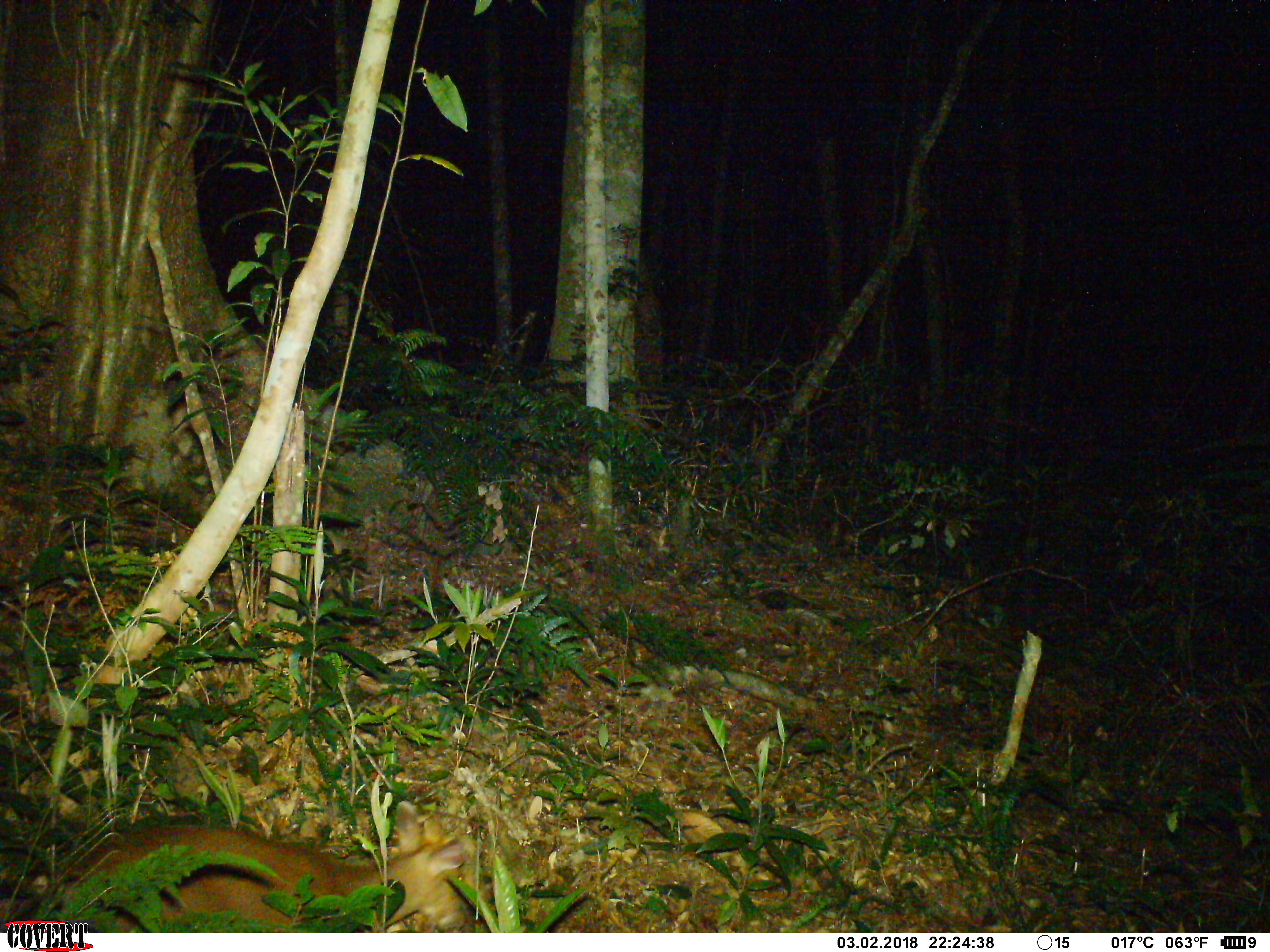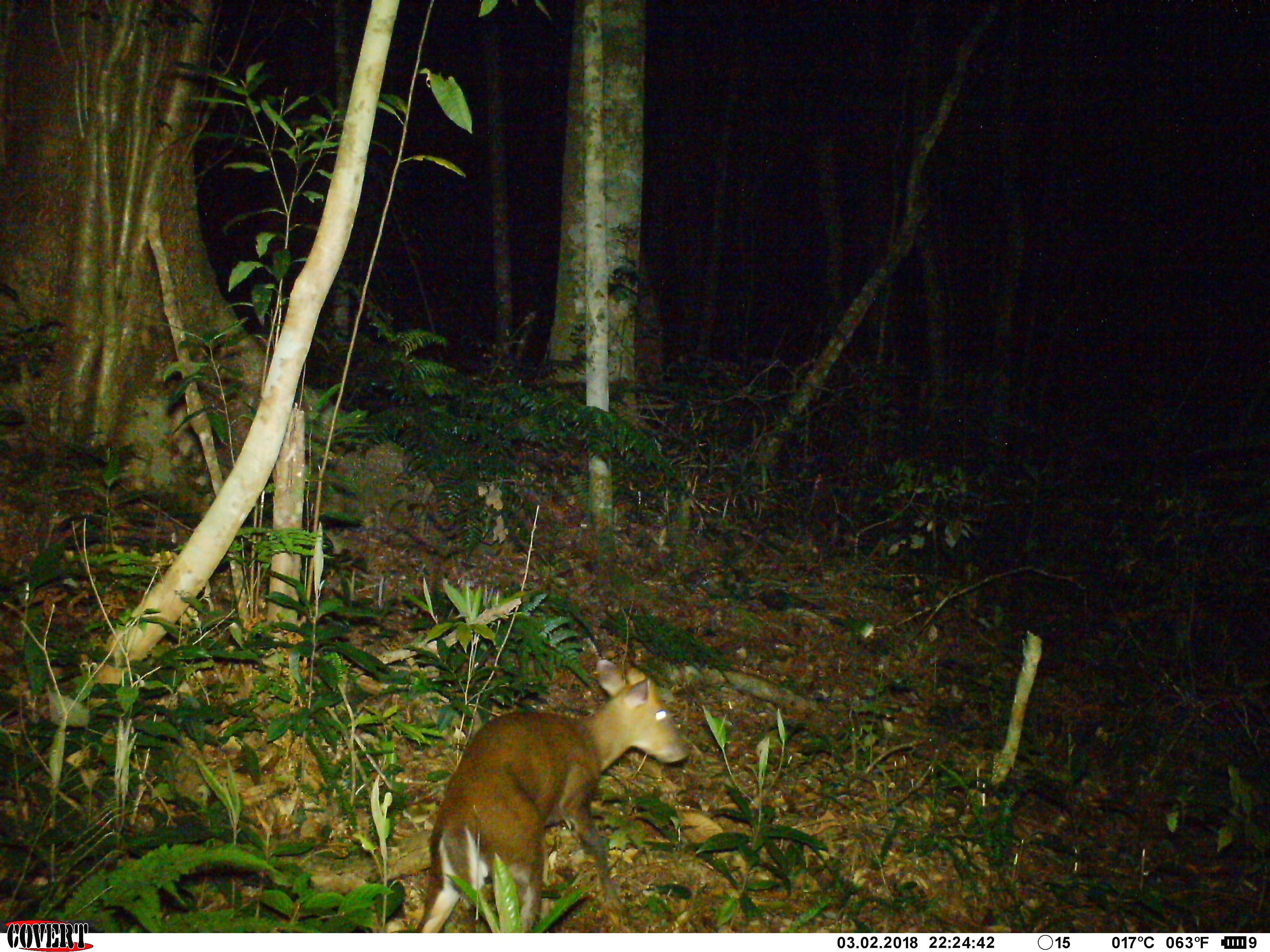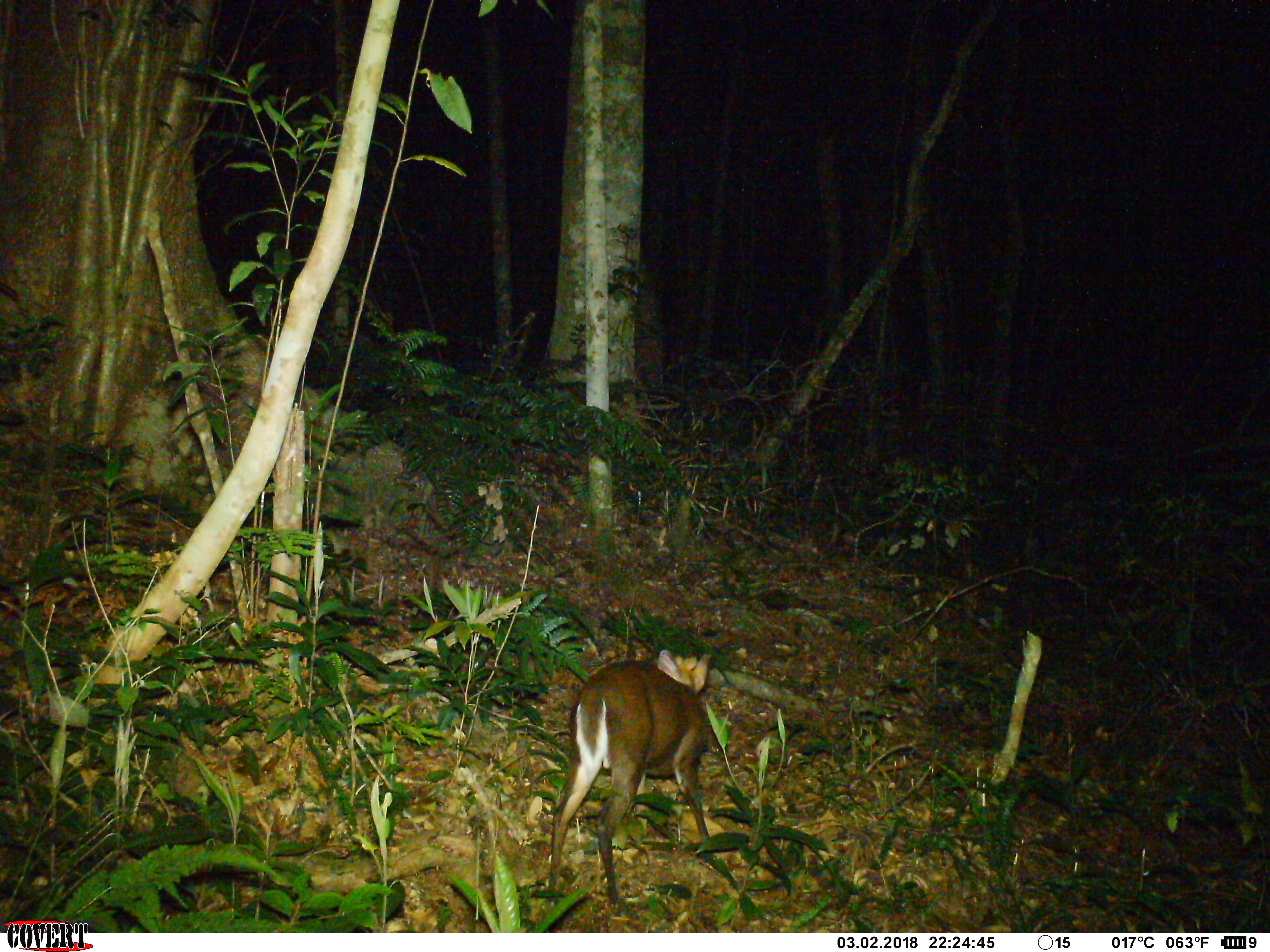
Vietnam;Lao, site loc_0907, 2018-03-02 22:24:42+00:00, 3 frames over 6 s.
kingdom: Animalia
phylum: Chordata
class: Mammalia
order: Artiodactyla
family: Cervidae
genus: Muntiacus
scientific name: Muntiacus rooseveltorum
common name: roosevelt's muntjac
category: roosevelts muntjac group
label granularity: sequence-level